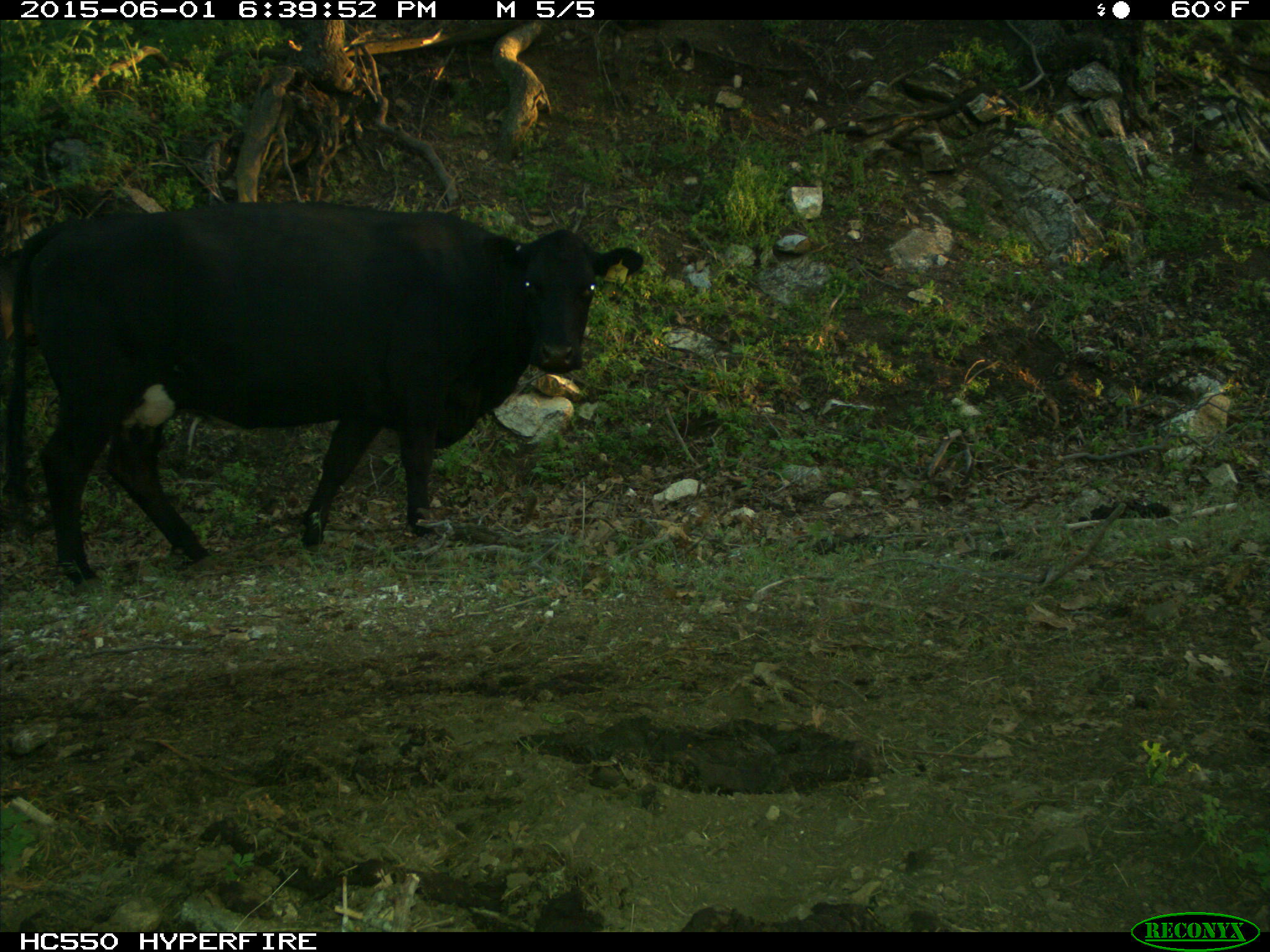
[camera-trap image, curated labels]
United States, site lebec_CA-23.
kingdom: Animalia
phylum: Chordata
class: Mammalia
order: Artiodactyla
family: Bovidae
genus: Bos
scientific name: Bos taurus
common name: domestic cow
Bos taurus (domestic cow).